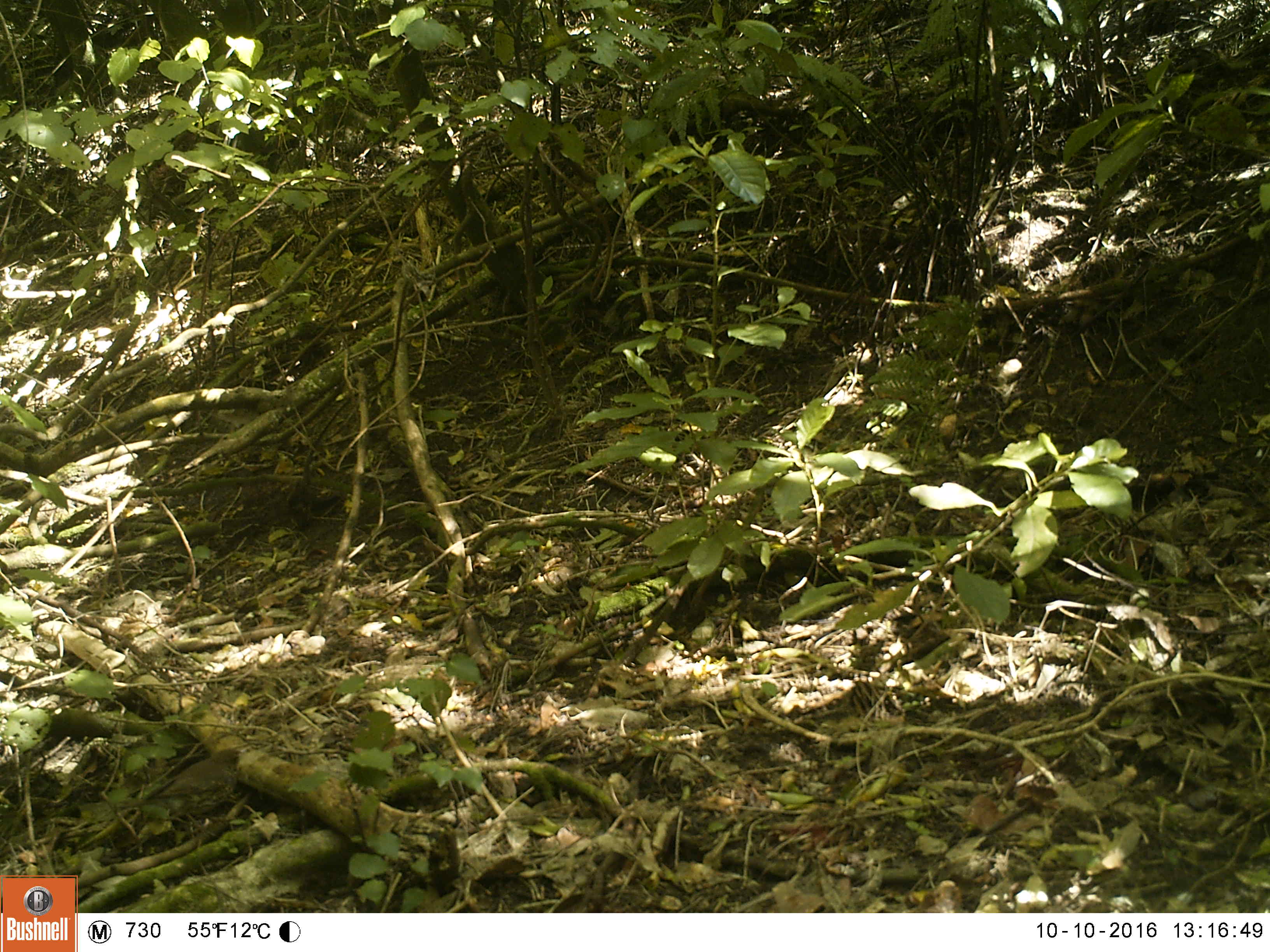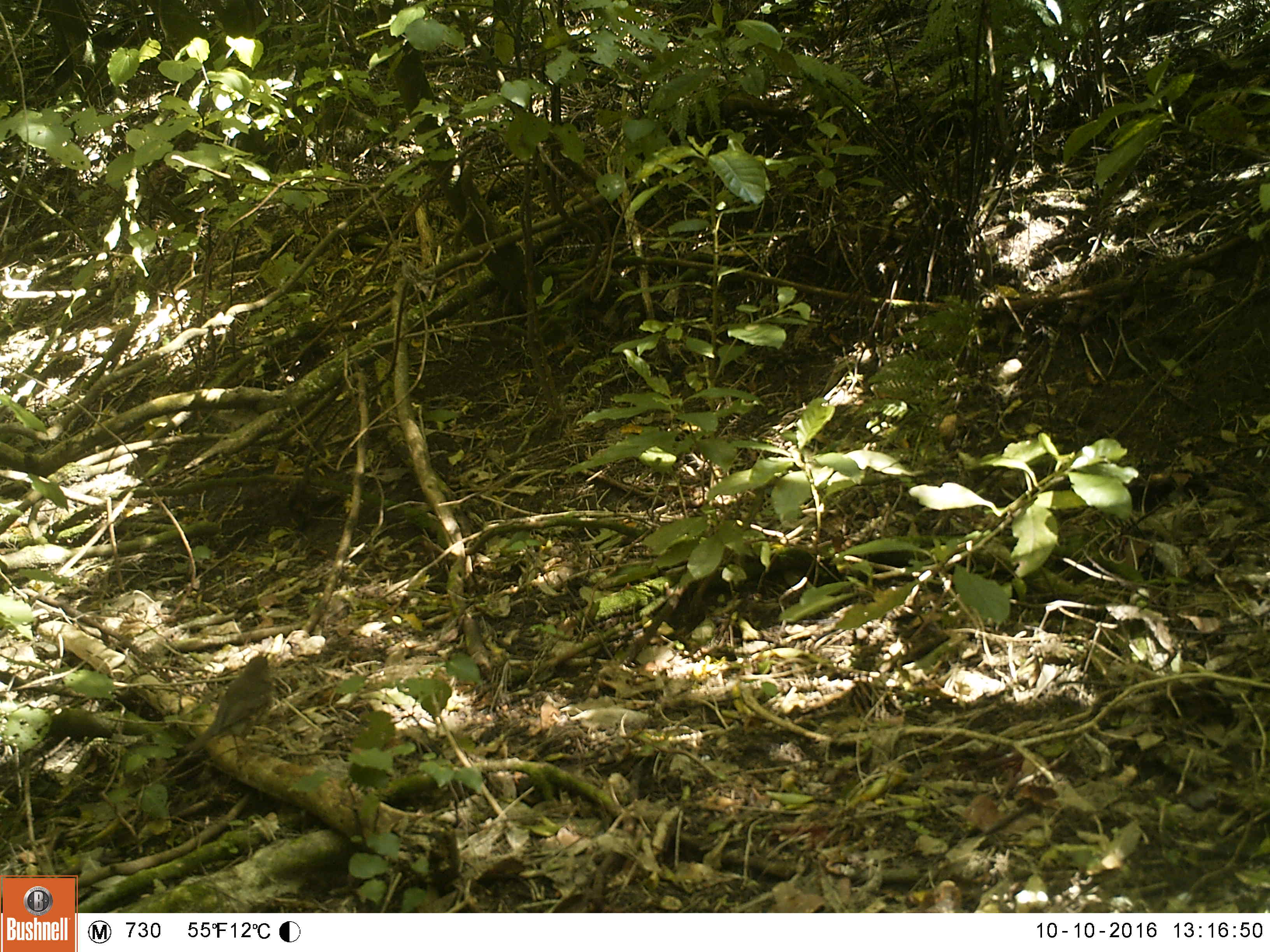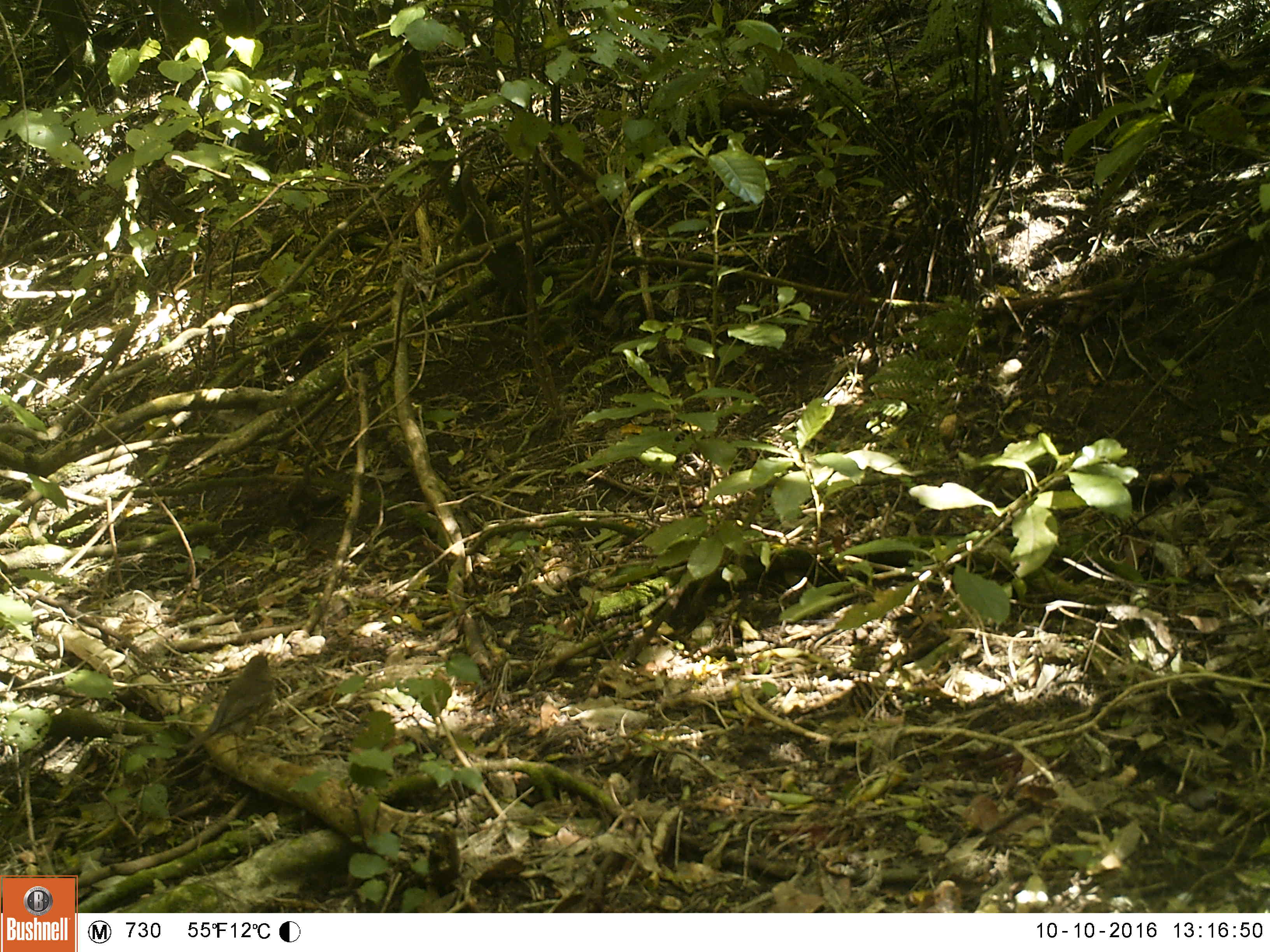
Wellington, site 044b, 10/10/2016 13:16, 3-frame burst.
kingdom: Animalia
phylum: Chordata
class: Aves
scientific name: Aves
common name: bird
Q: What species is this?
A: Bird (Aves).